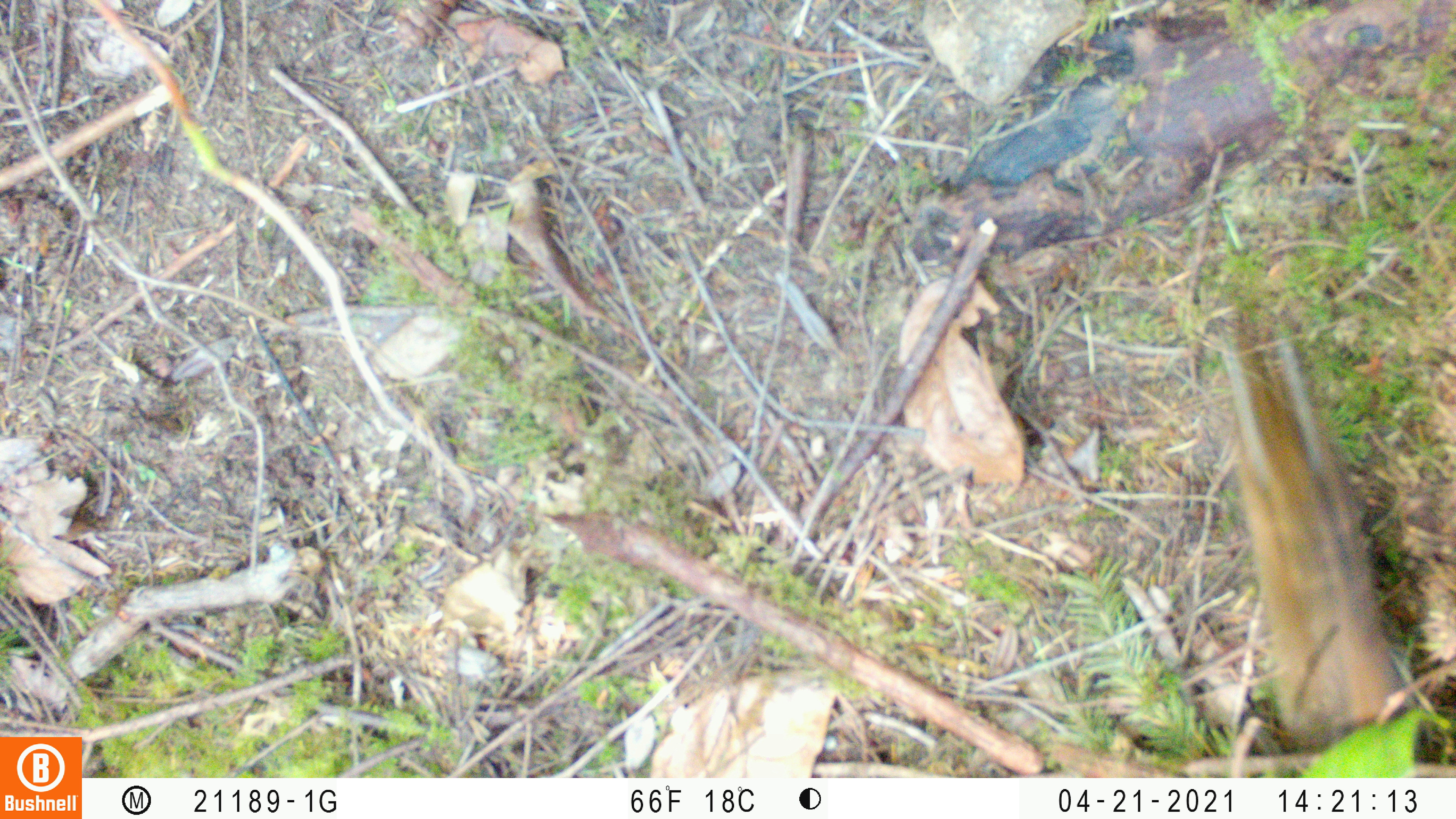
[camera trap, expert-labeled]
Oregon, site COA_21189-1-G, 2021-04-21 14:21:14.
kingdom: Animalia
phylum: Chordata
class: Mammalia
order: Rodentia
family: Sciuridae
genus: Neotamias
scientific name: Neotamias townsendii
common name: townsend's chipmunk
Townsend's chipmunk (Neotamias townsendii).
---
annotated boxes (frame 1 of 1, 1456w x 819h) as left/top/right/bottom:
townsend's chipmunk: 1204/314/1417/743